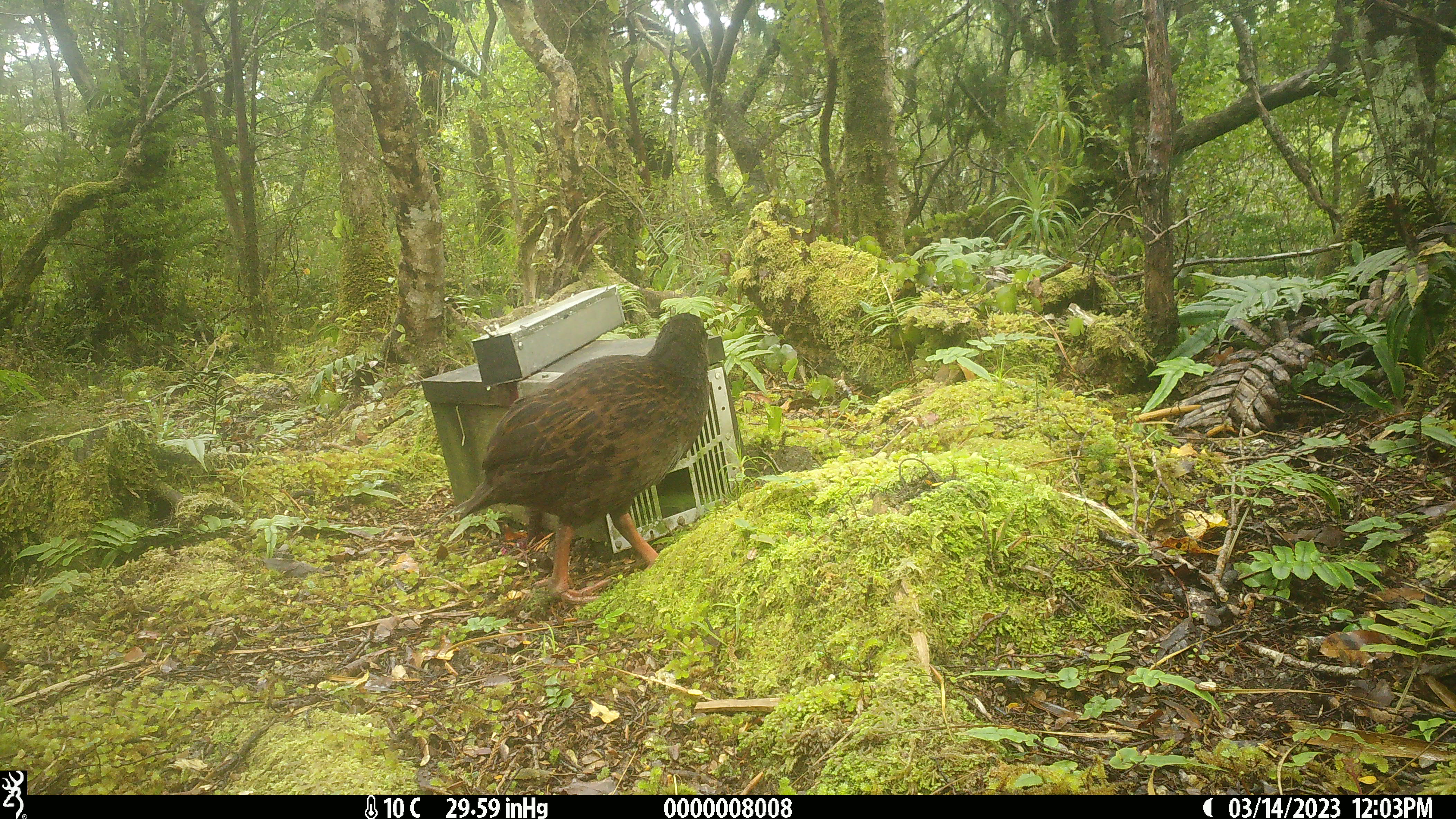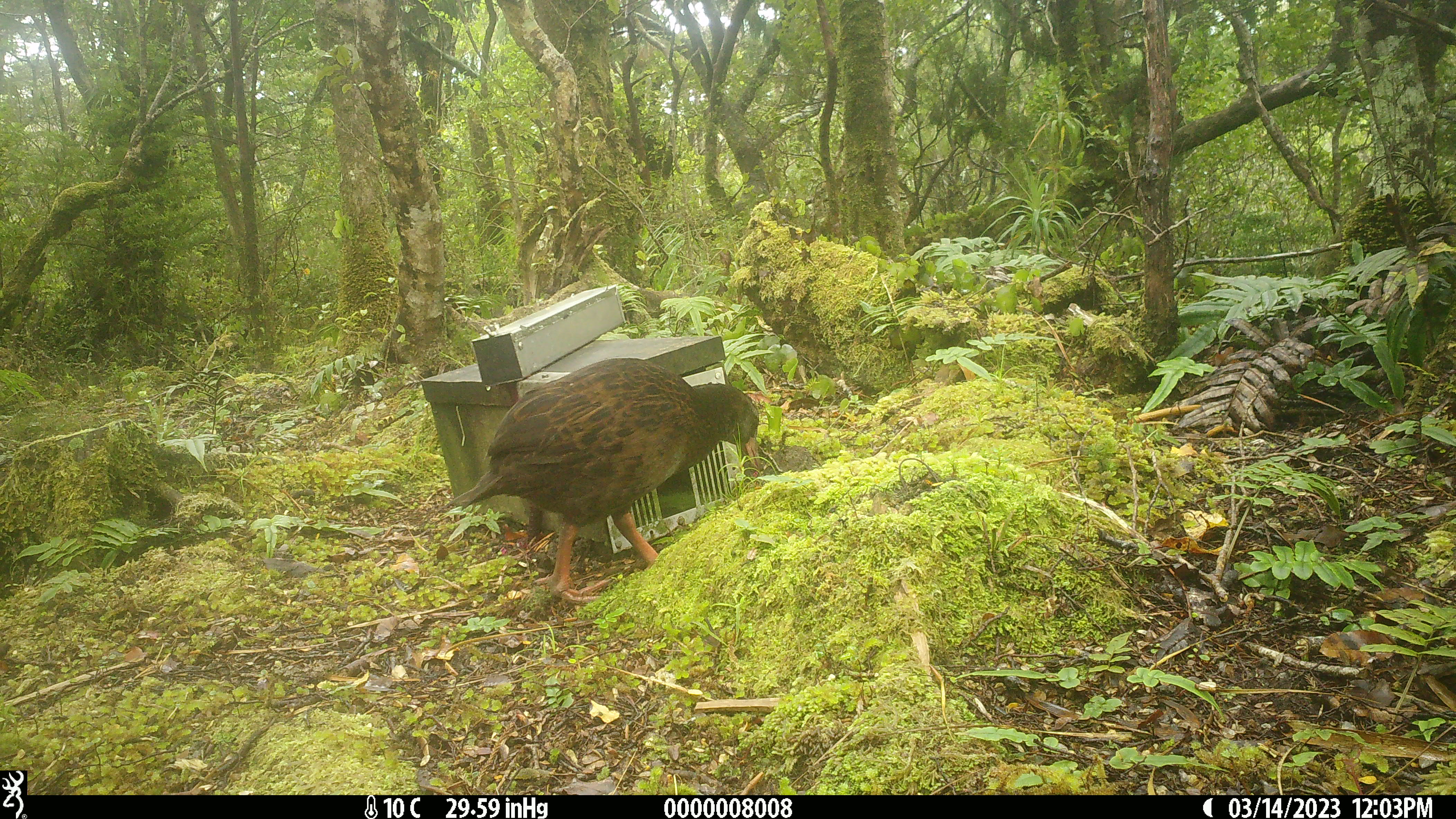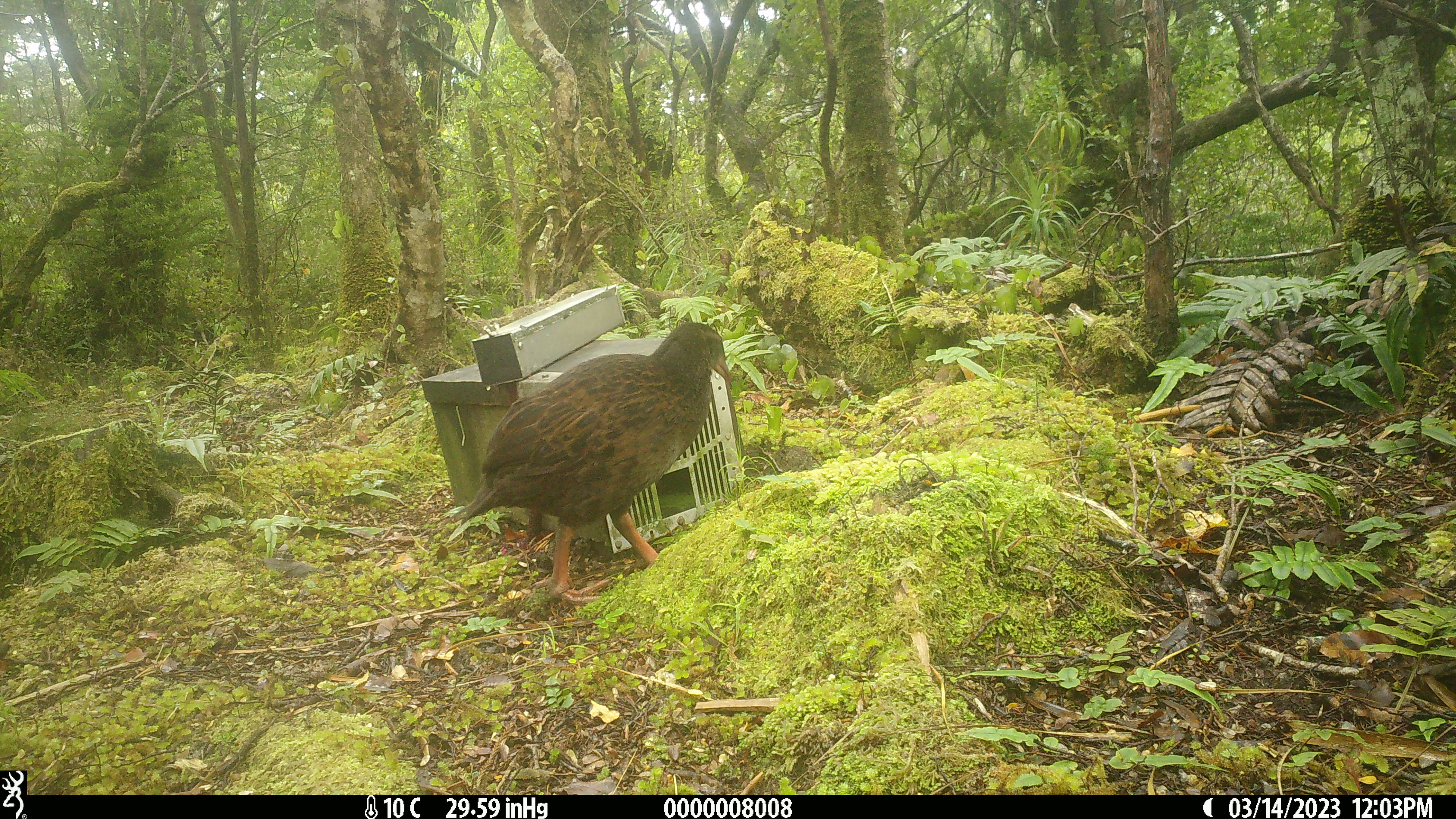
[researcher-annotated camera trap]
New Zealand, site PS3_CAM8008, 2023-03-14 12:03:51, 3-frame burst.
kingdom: Animalia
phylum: Chordata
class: Aves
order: Gruiformes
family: Rallidae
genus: Gallirallus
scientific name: Gallirallus australis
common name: weka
Weka (Gallirallus australis).